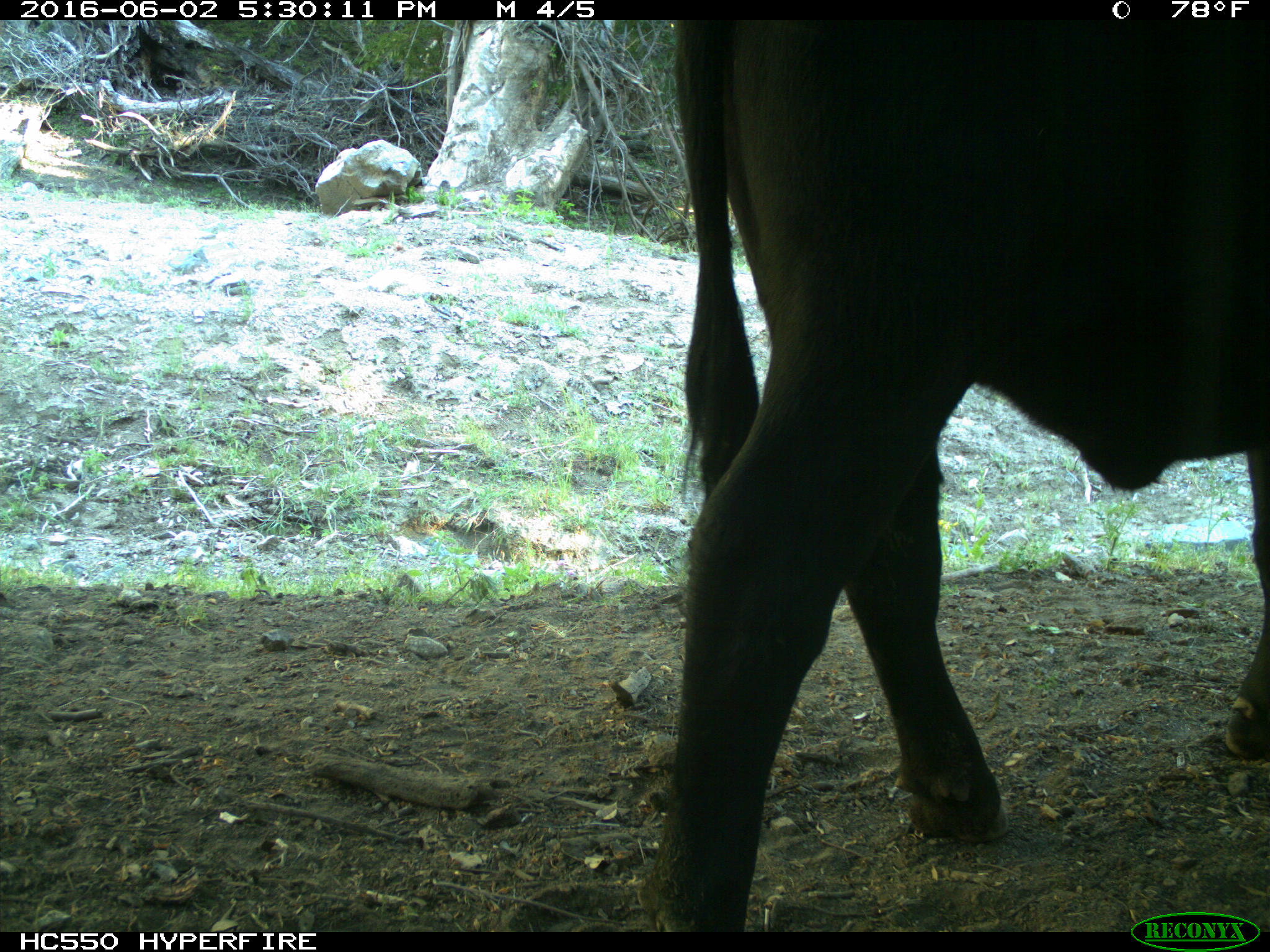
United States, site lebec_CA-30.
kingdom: Animalia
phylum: Chordata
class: Mammalia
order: Artiodactyla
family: Bovidae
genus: Bos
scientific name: Bos taurus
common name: domestic cow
Bos taurus (domestic cow).